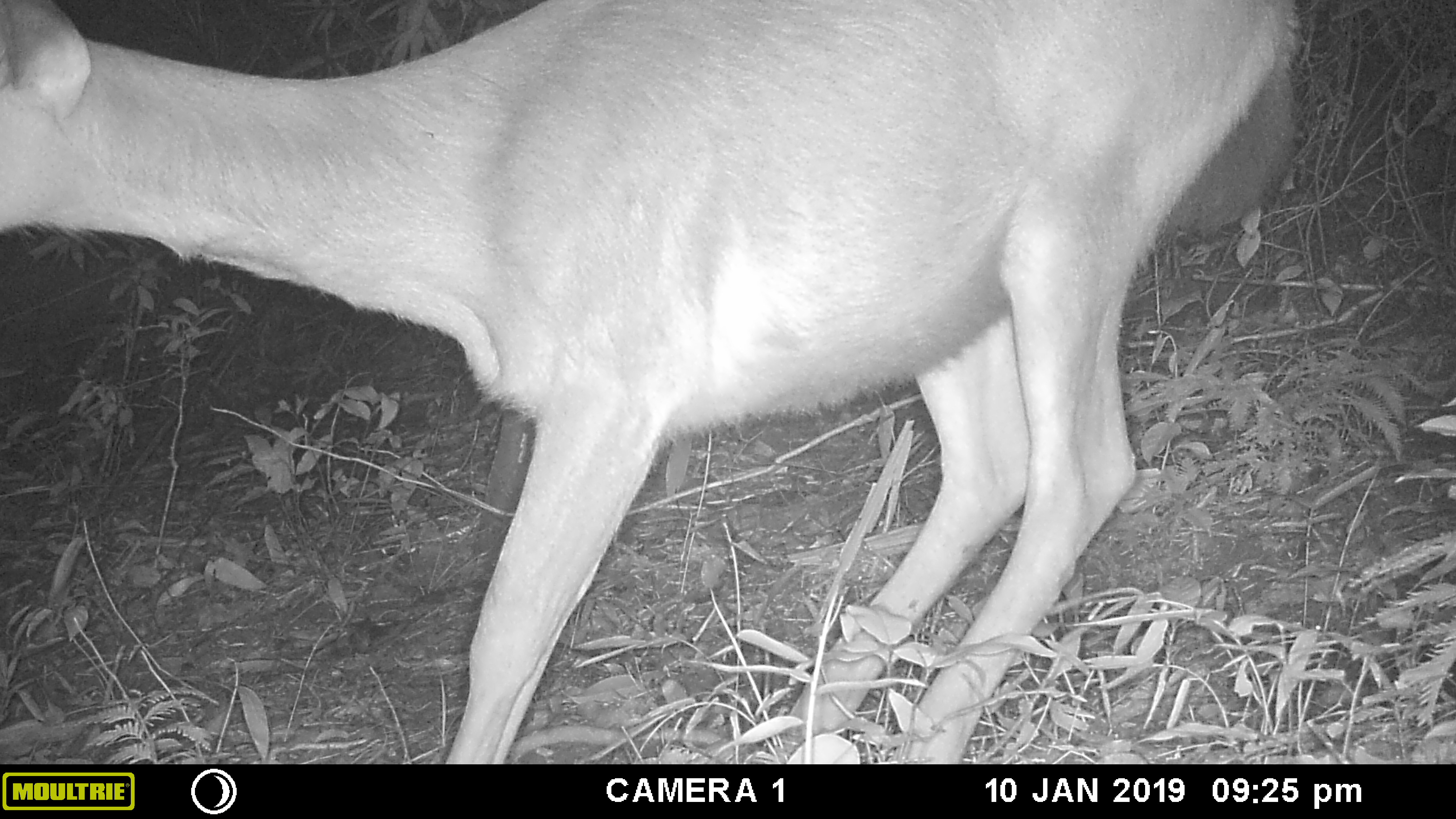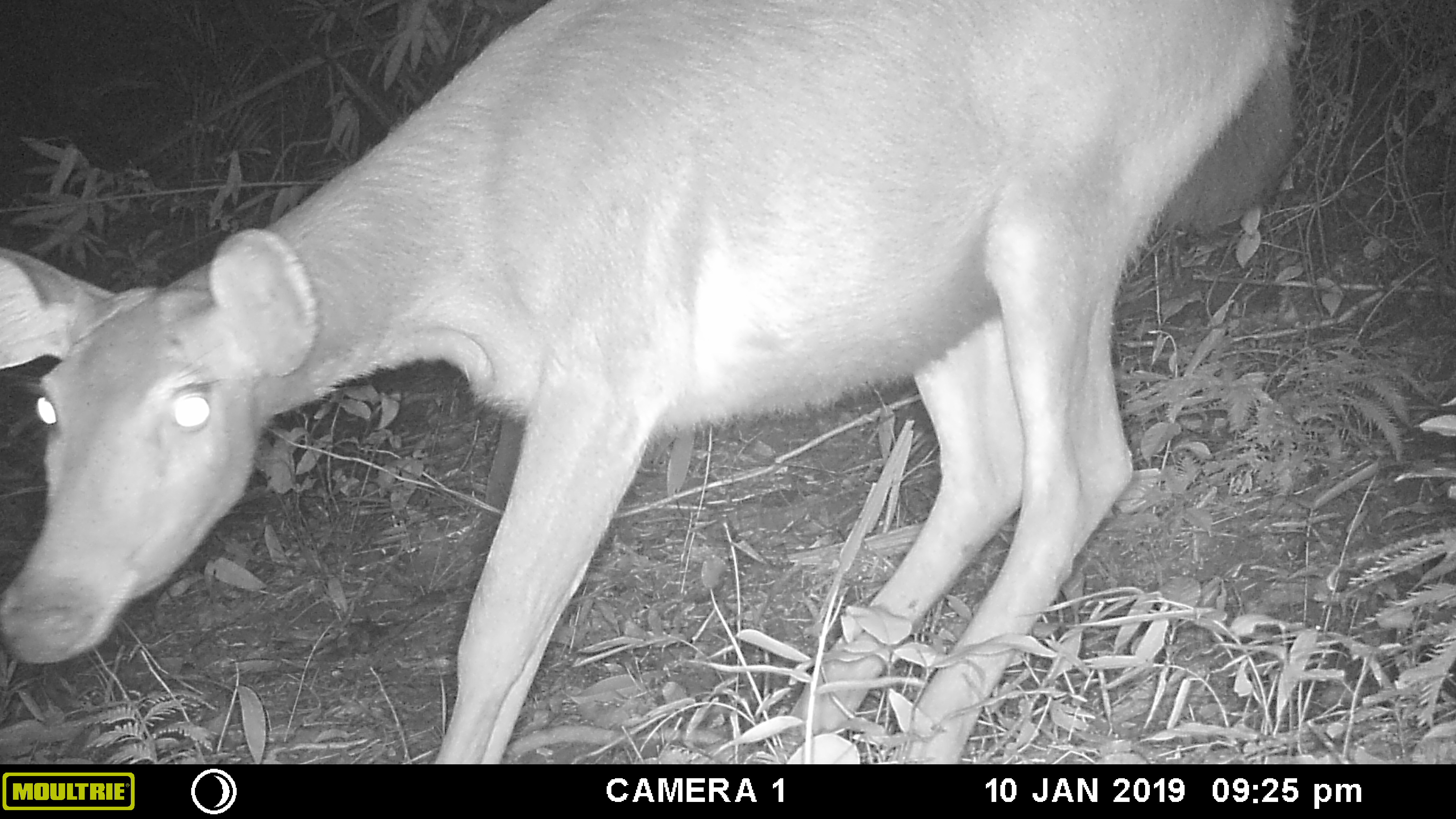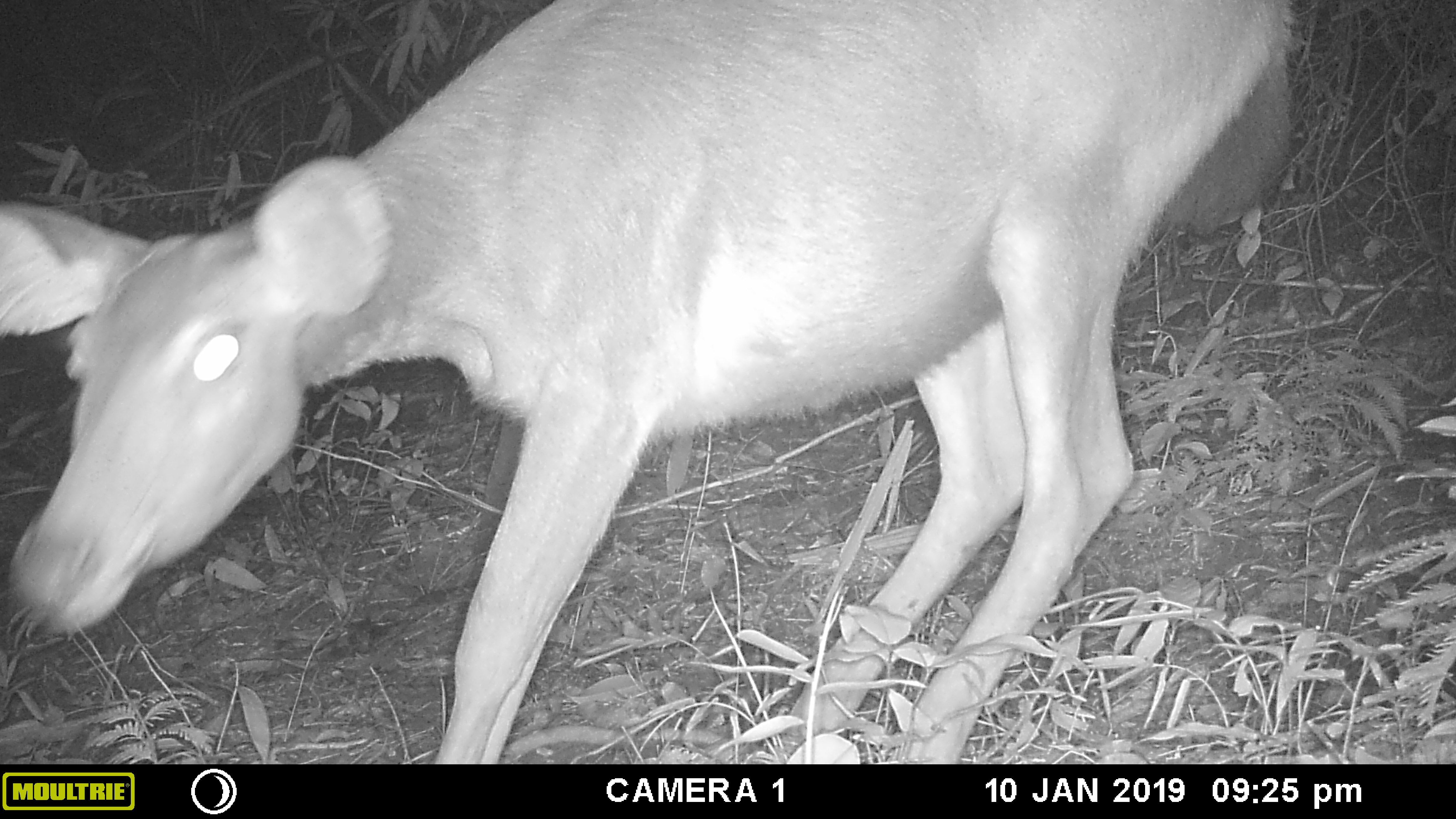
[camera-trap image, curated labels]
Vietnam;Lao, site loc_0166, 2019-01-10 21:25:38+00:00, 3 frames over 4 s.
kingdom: Animalia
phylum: Chordata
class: Mammalia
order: Artiodactyla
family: Cervidae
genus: Rusa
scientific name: Rusa unicolor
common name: sambar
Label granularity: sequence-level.